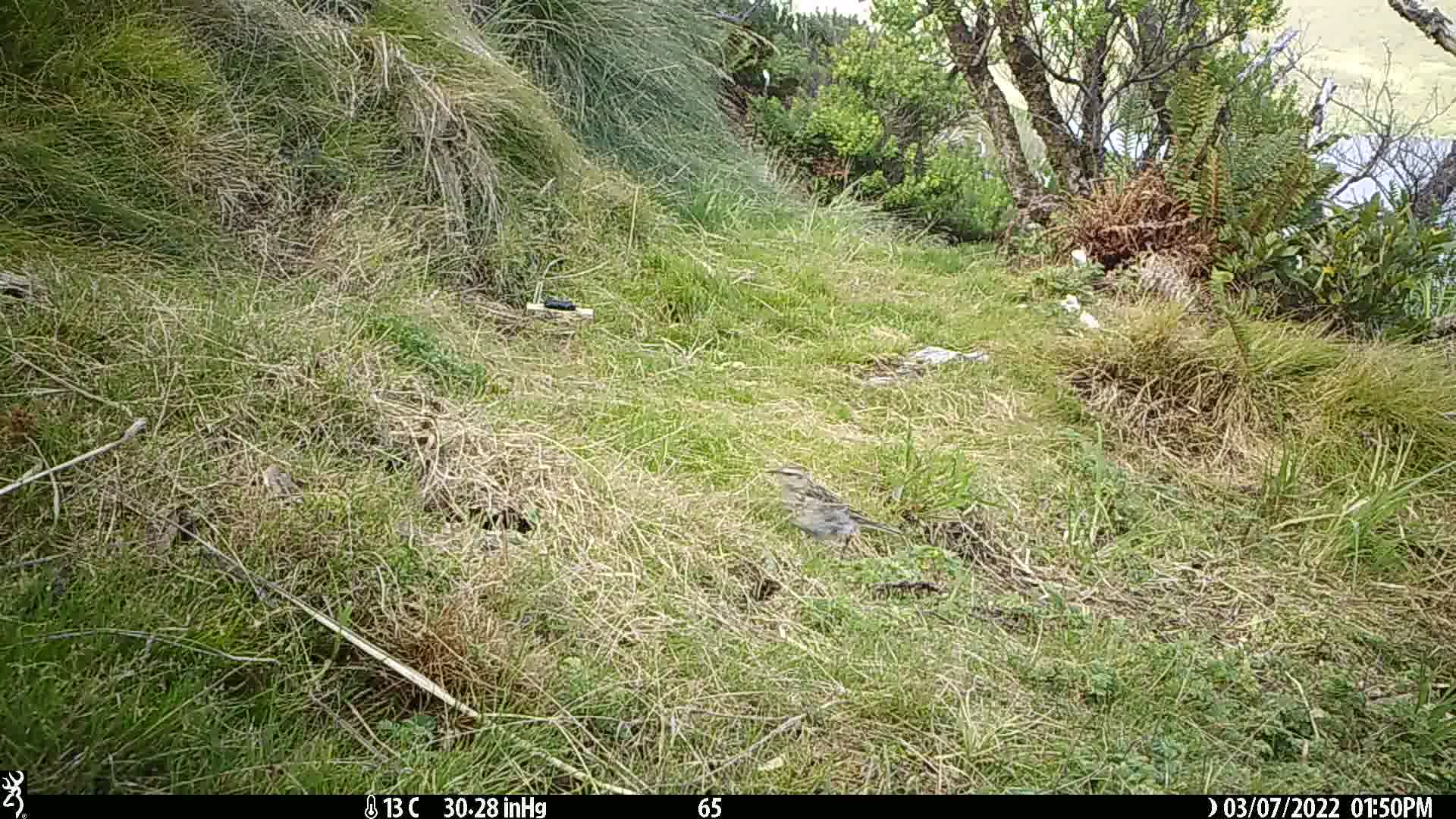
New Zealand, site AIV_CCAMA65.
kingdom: Animalia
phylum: Chordata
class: Aves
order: Passeriformes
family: Motacillidae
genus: Anthus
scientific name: Anthus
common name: pipit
Pipit (Anthus).